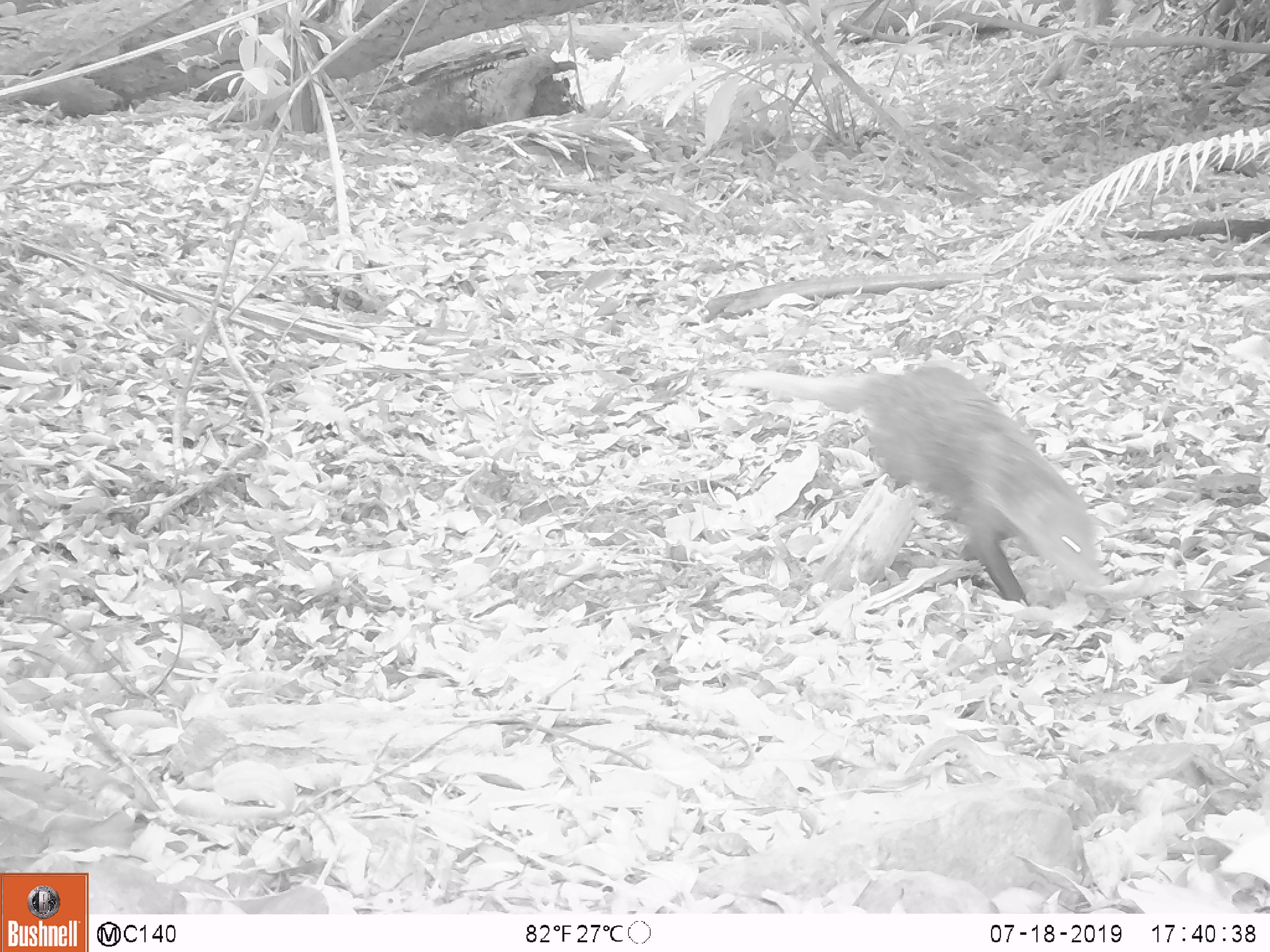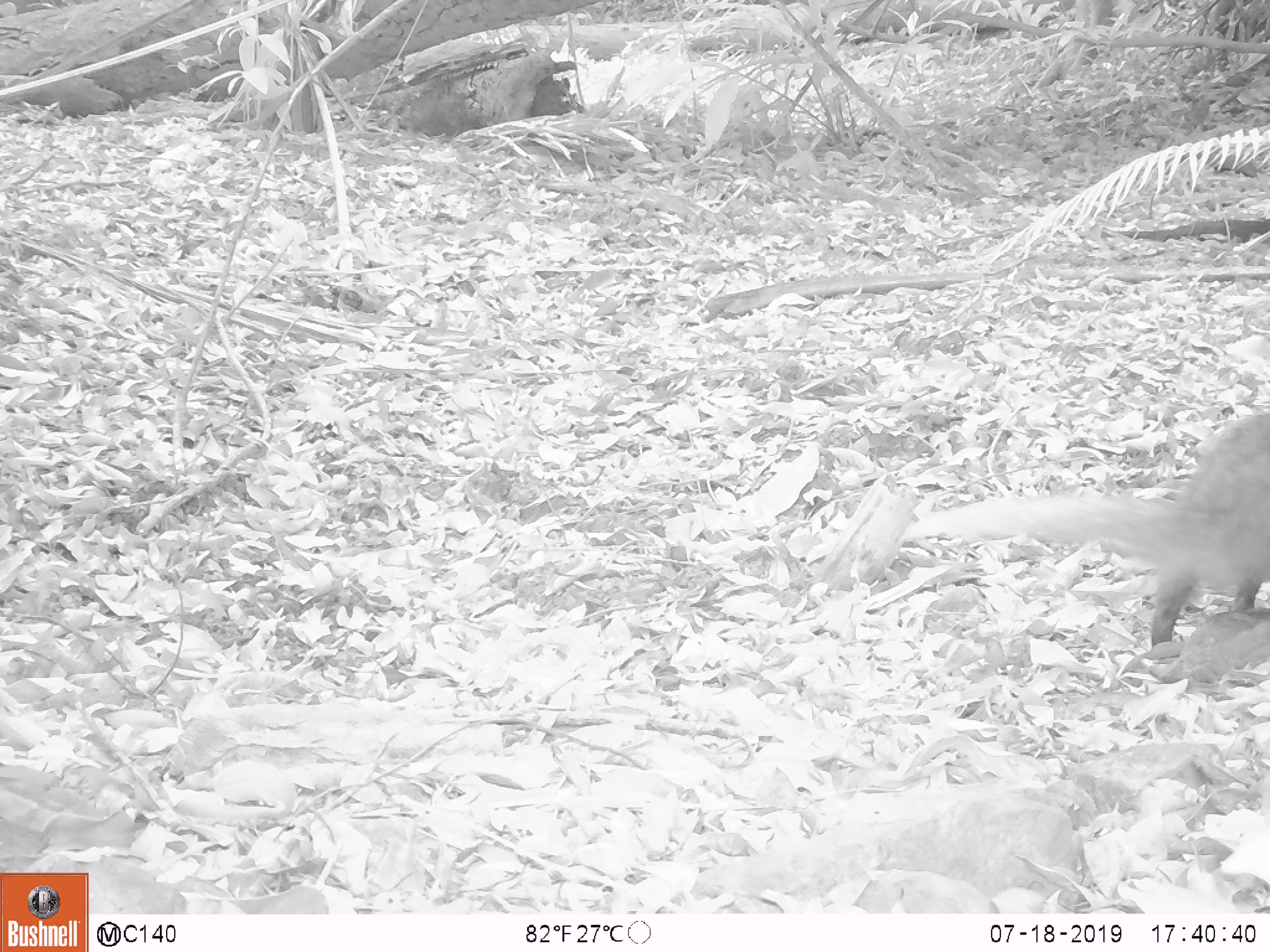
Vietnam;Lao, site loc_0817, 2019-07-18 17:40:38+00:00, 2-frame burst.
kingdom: Animalia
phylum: Chordata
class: Mammalia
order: Carnivora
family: Herpestidae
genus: Urva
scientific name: Urva urva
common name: crab-eating mongoose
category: crab eating mongoose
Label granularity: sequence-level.